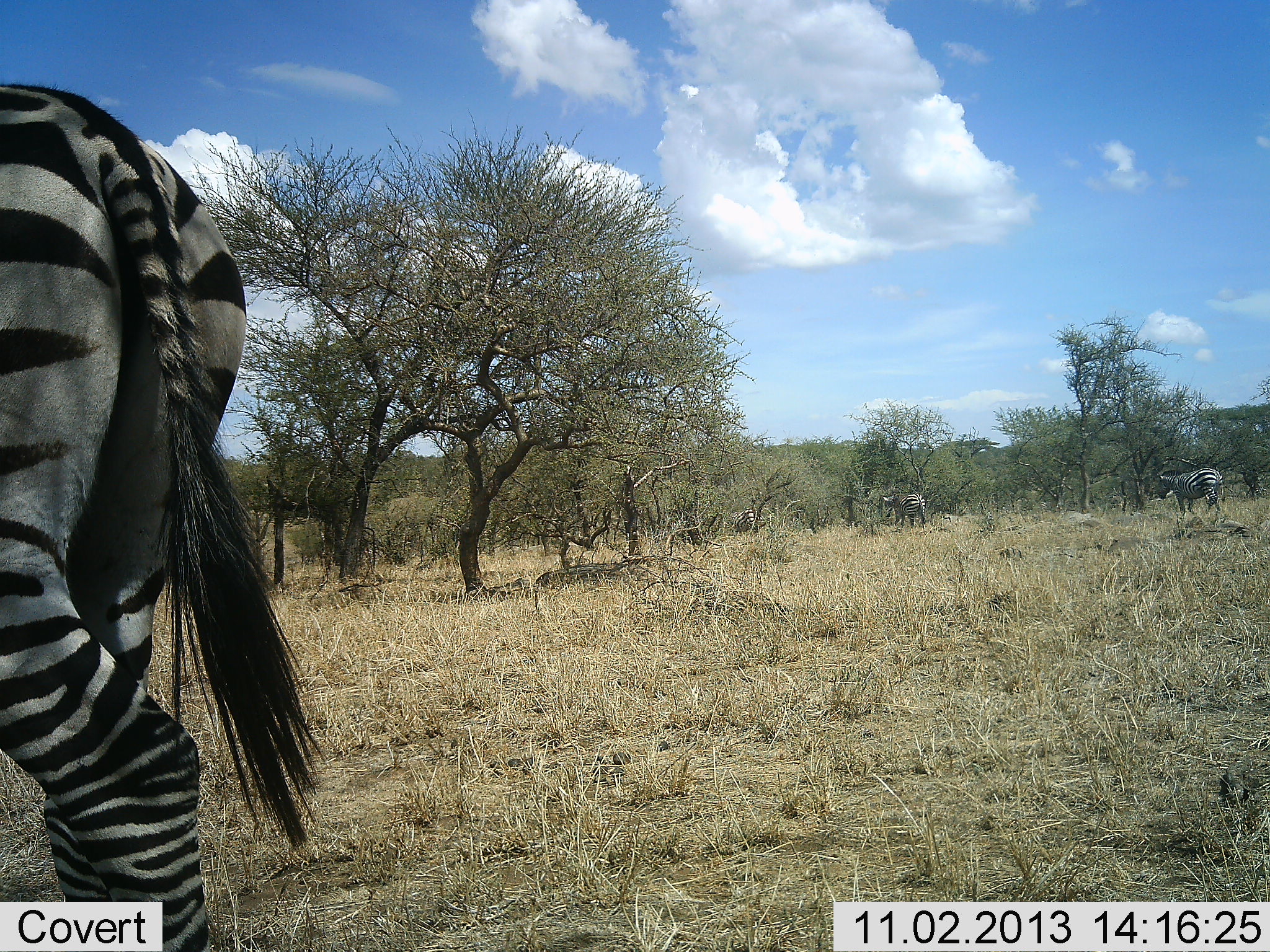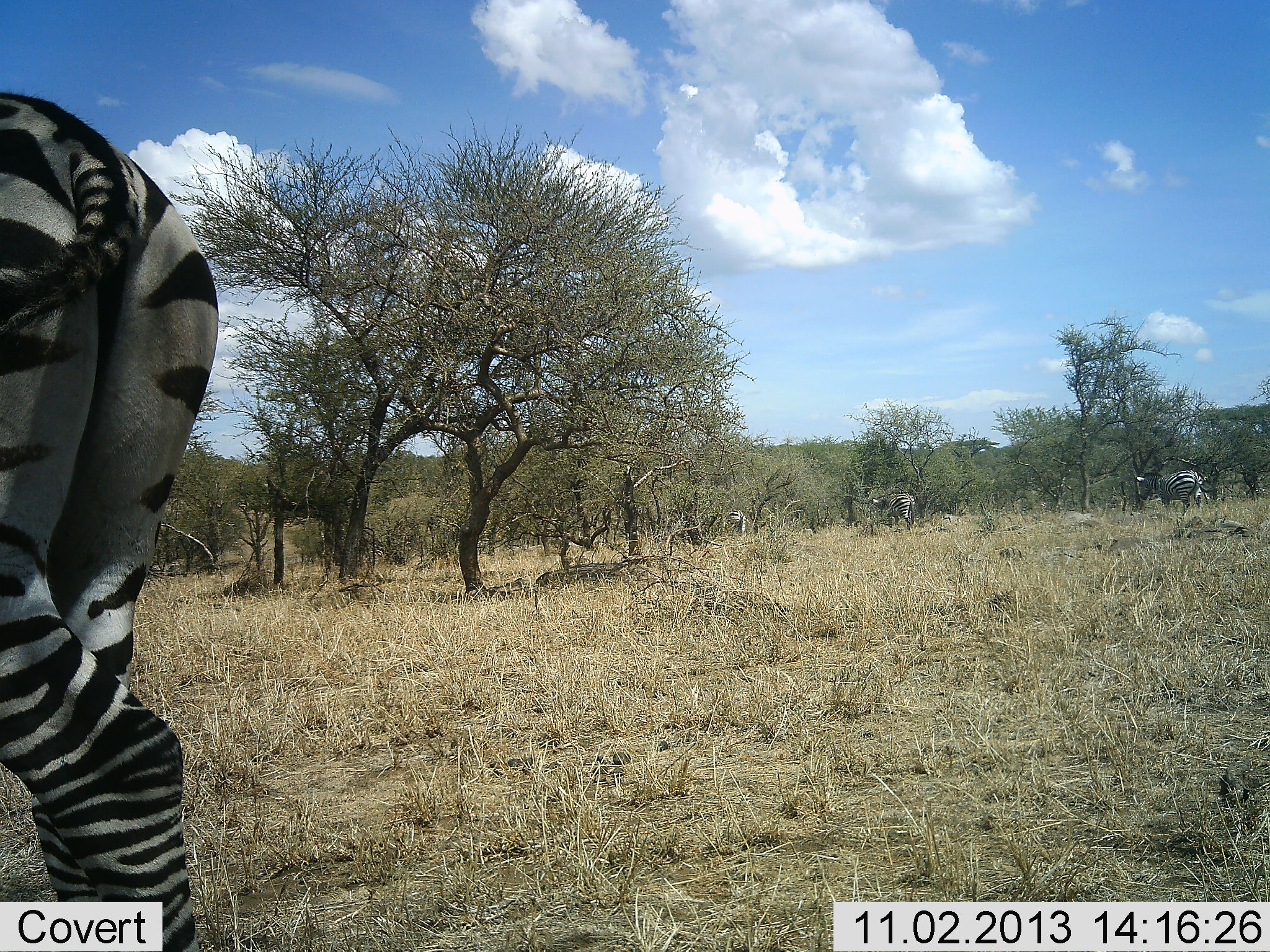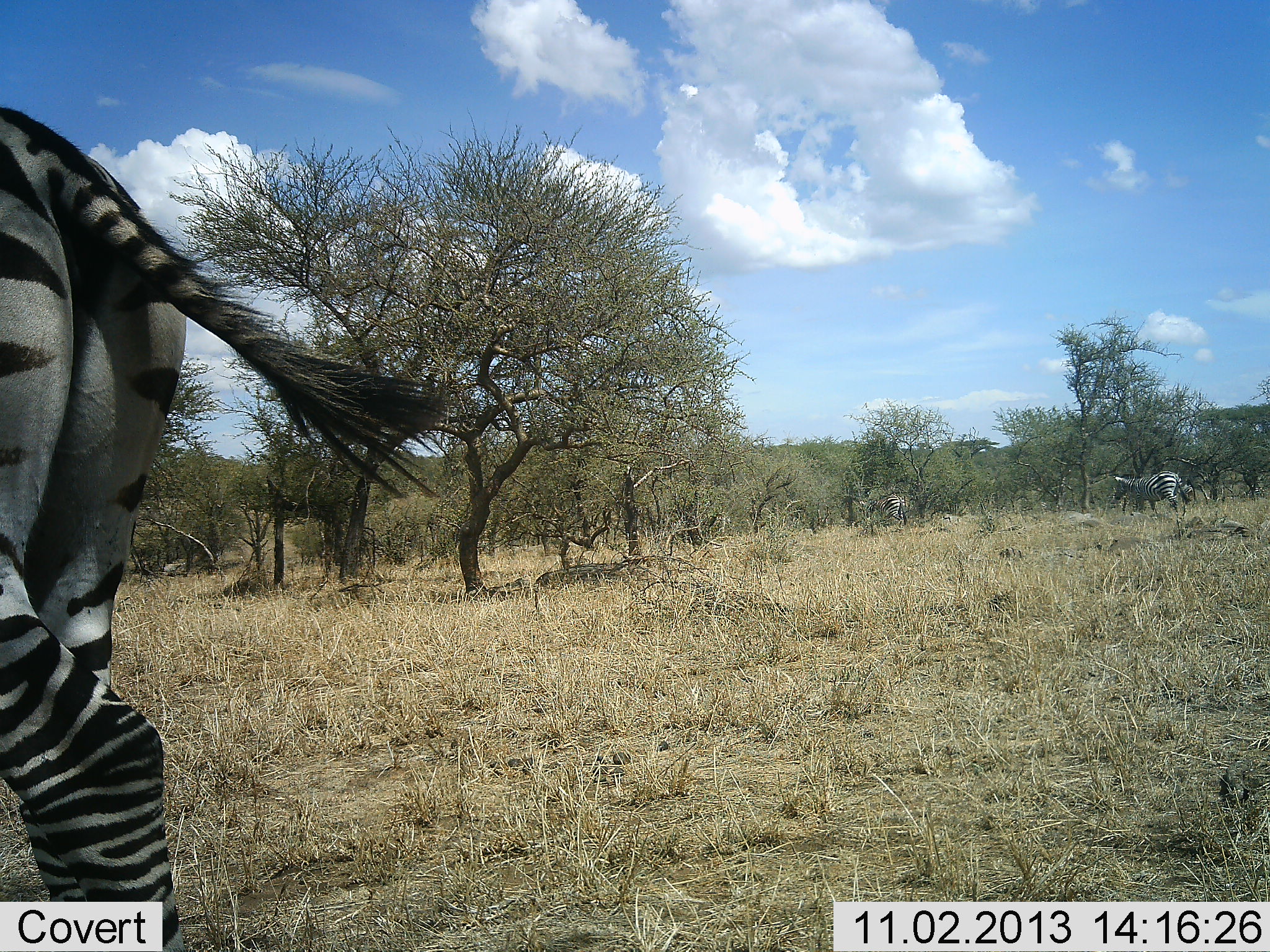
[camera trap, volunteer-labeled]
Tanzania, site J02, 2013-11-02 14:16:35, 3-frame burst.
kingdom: Animalia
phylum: Chordata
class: Mammalia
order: Perissodactyla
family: Equidae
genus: Equus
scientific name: Equus quagga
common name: plains zebra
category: zebra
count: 4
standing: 25%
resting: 0%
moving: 92%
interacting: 0%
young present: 0%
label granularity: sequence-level